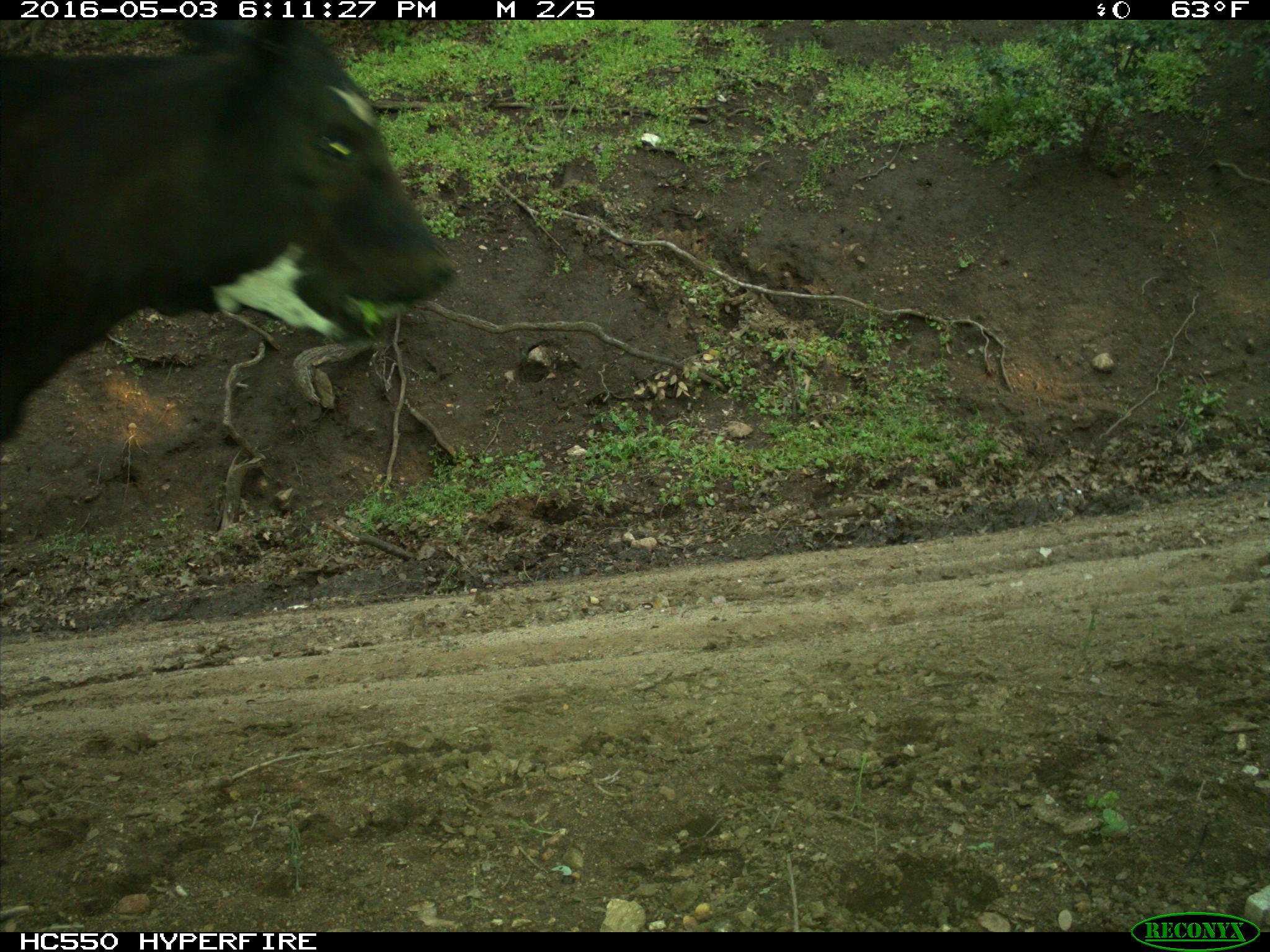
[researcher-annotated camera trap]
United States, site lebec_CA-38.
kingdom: Animalia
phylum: Chordata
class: Mammalia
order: Artiodactyla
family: Bovidae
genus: Bos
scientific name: Bos taurus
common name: domestic cow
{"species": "Bos taurus (domestic cow)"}